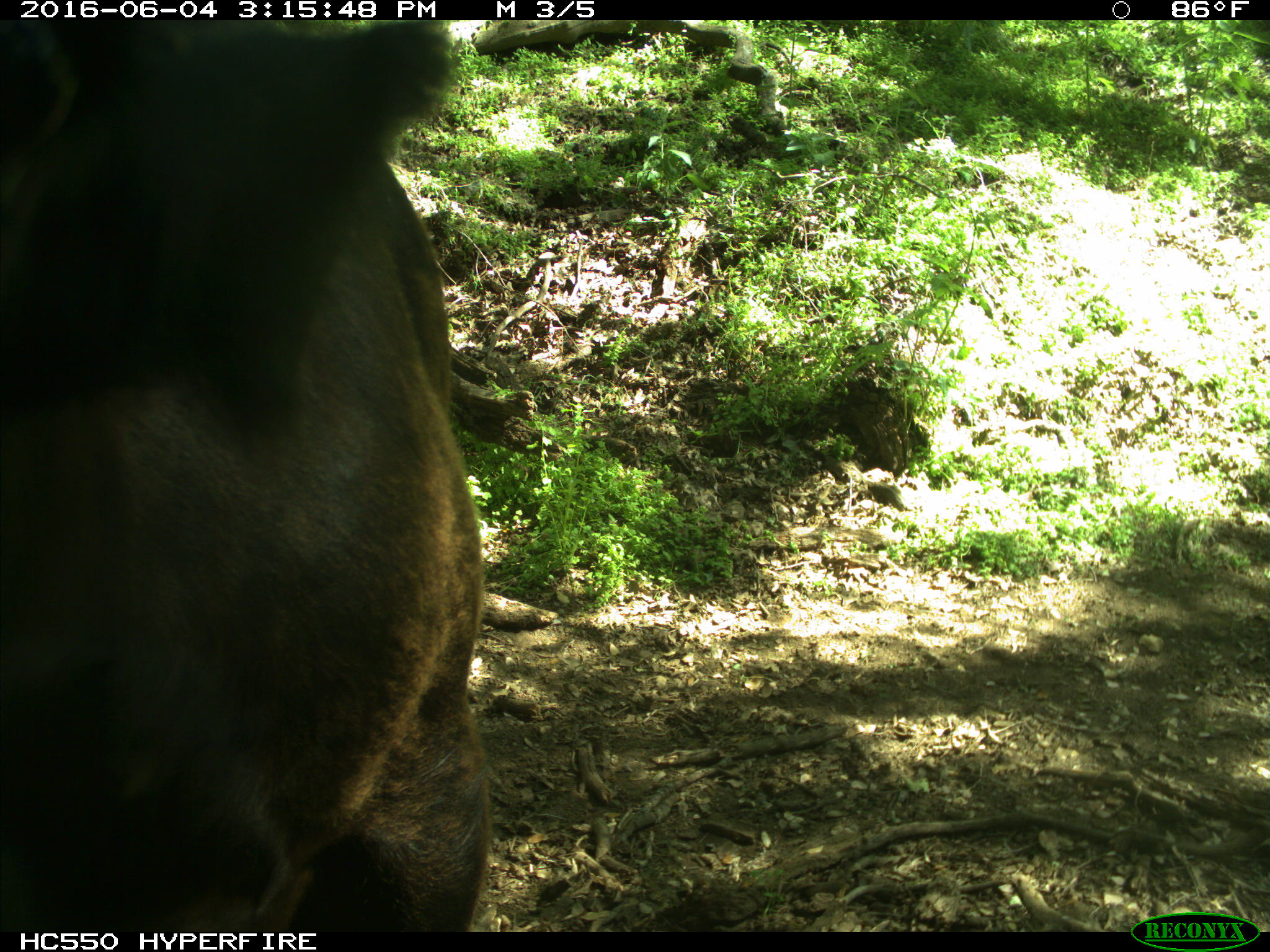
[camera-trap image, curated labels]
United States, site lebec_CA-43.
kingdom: Animalia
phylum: Chordata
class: Mammalia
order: Artiodactyla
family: Bovidae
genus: Bos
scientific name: Bos taurus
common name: domestic cow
Bos taurus (domestic cow).